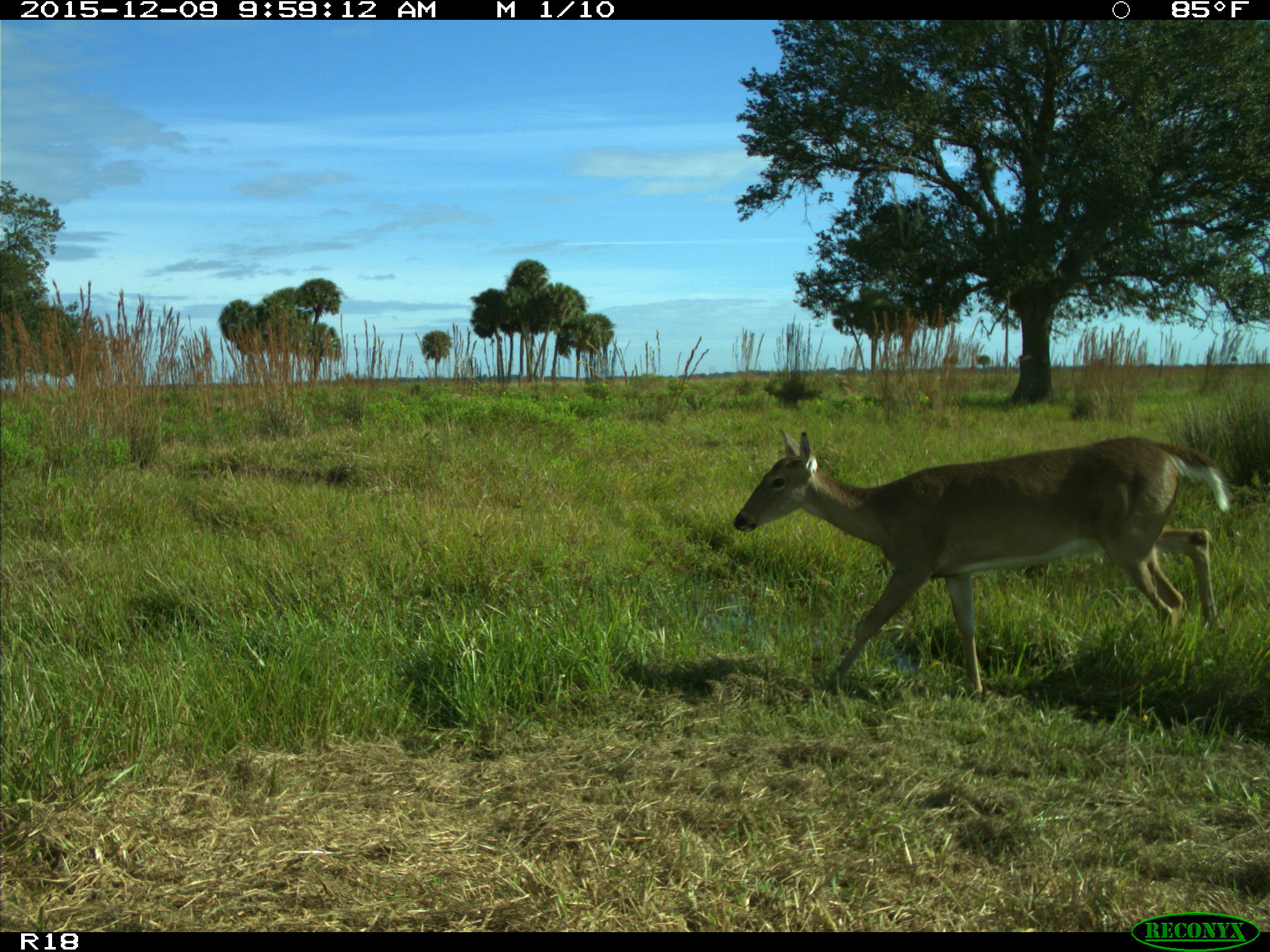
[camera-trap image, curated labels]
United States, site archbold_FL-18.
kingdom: Animalia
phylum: Chordata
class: Mammalia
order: Artiodactyla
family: Cervidae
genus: Odocoileus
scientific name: Odocoileus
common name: deer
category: unidentified deer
Unidentified deer (deer) (Odocoileus).